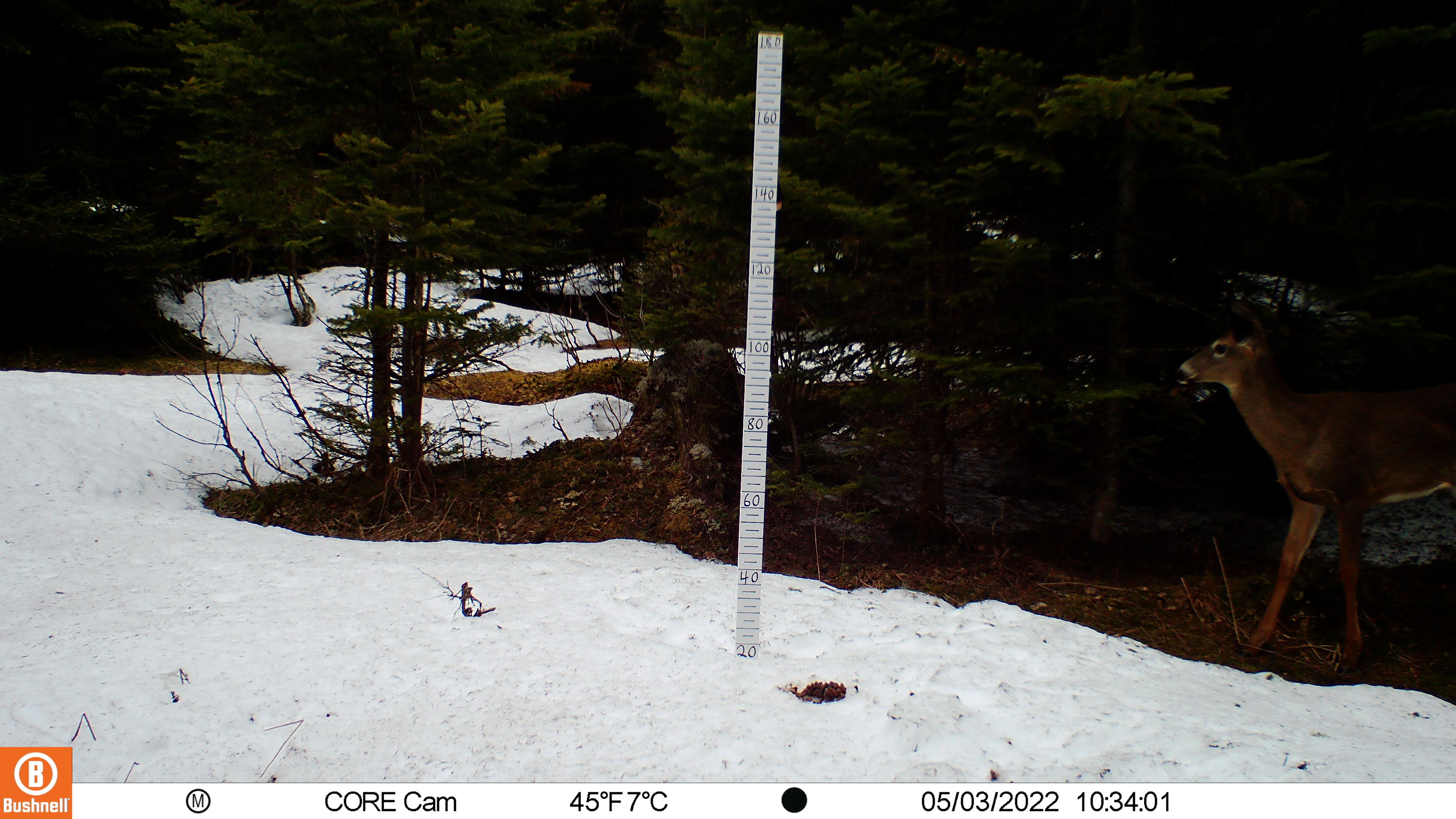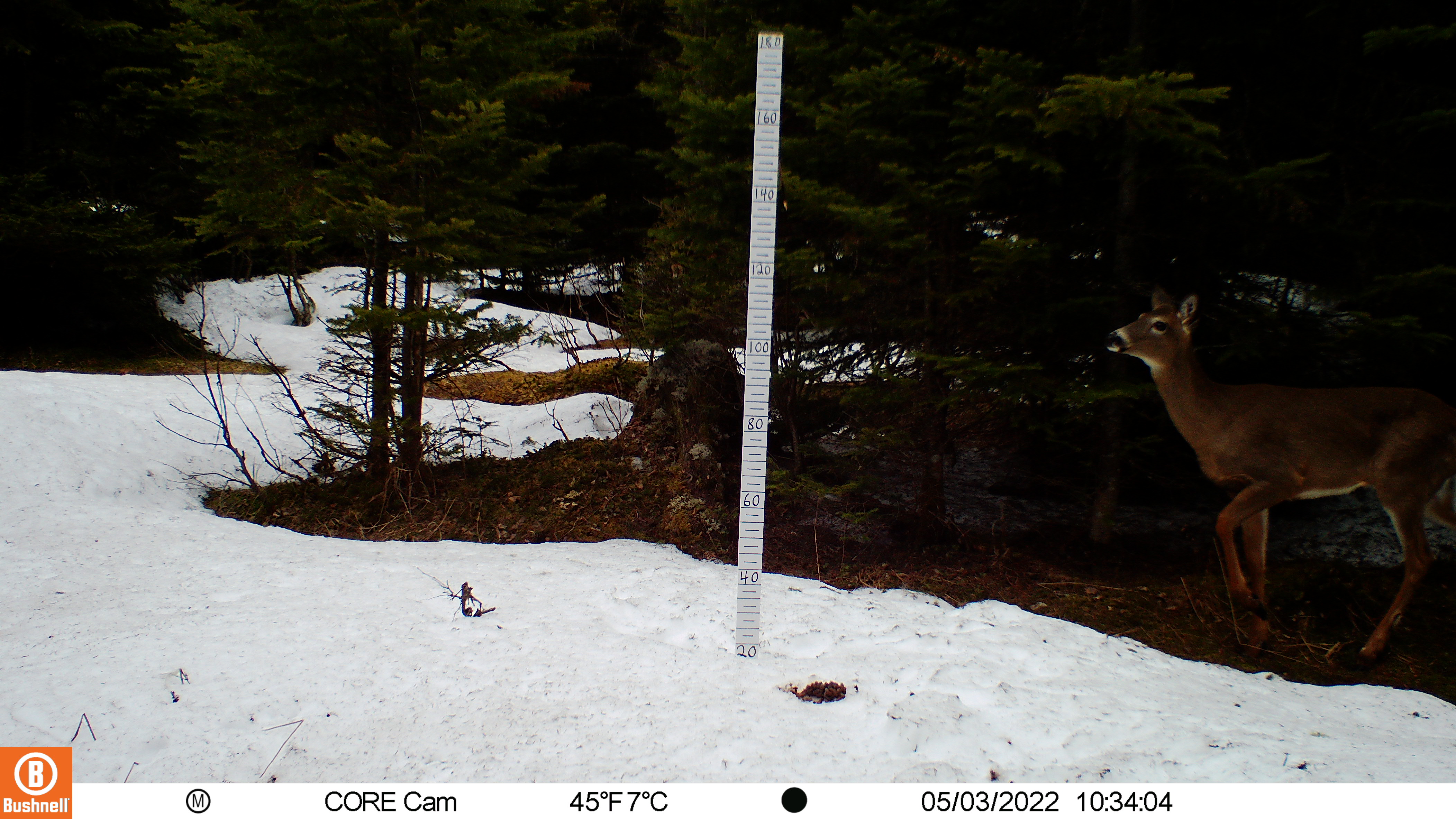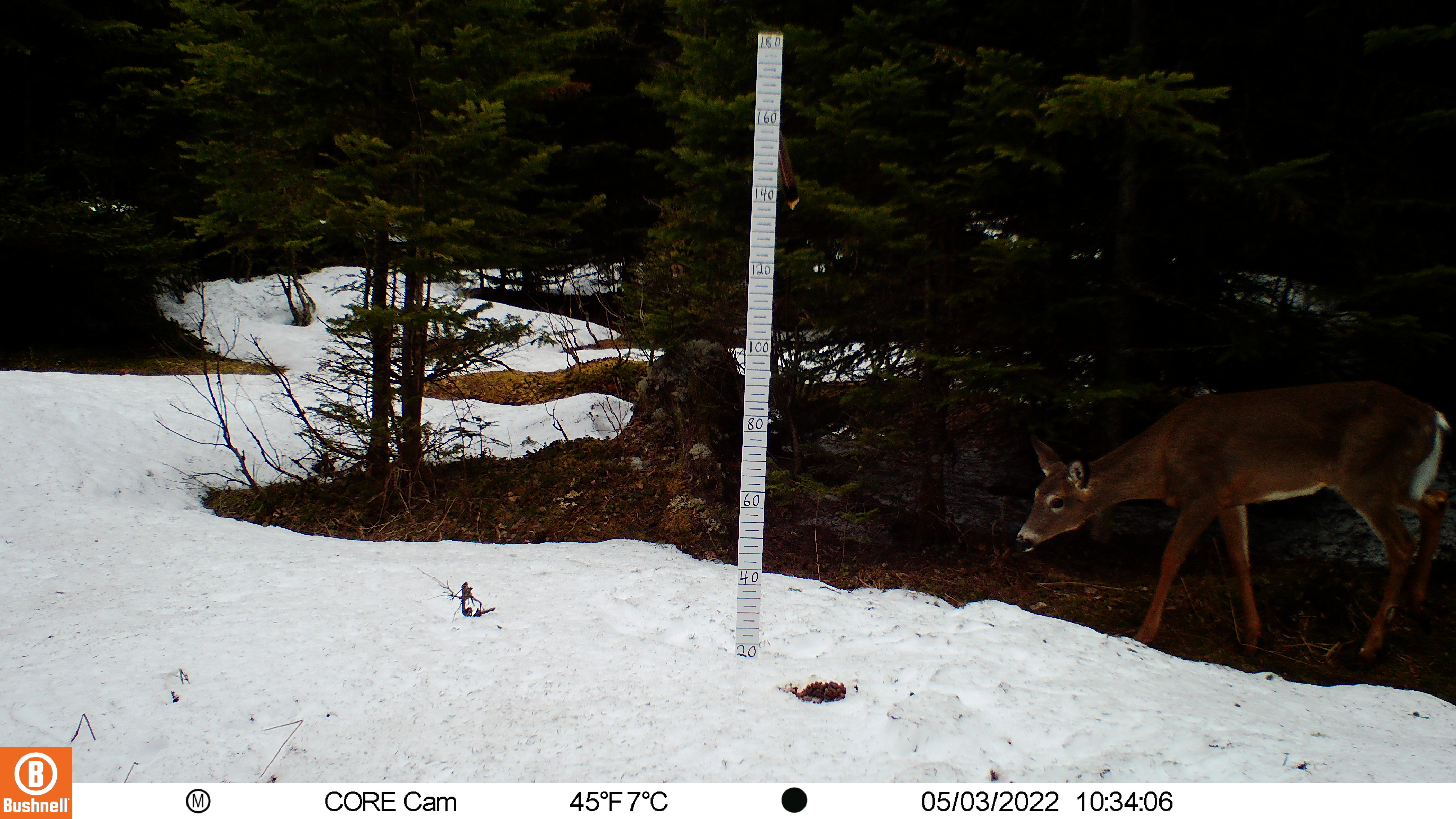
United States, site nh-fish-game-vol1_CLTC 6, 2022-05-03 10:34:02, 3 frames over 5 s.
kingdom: Animalia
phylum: Chordata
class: Mammalia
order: Artiodactyla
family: Cervidae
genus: Odocoileus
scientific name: Odocoileus virginianus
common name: white-tailed deer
White-tailed deer (Odocoileus virginianus).